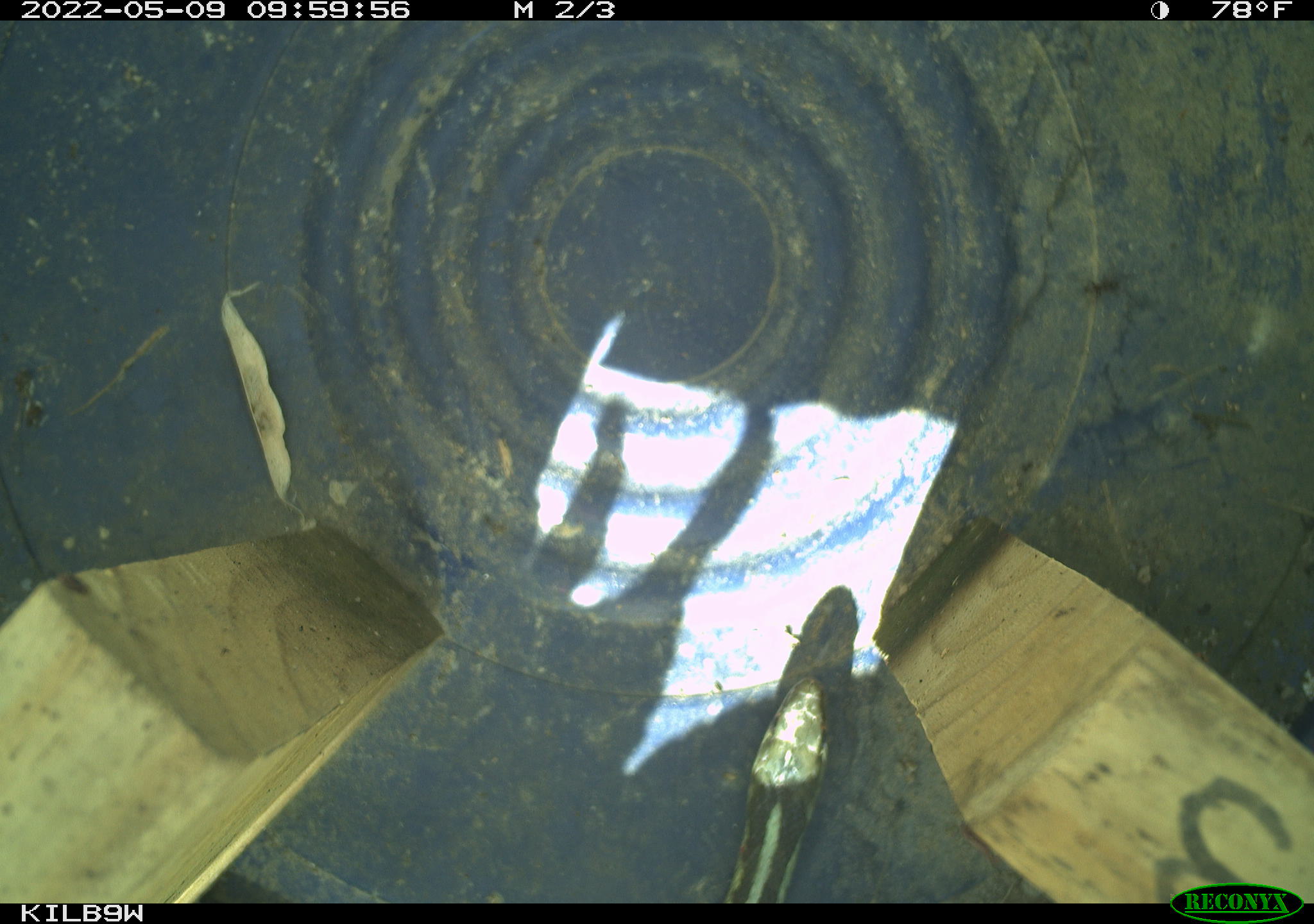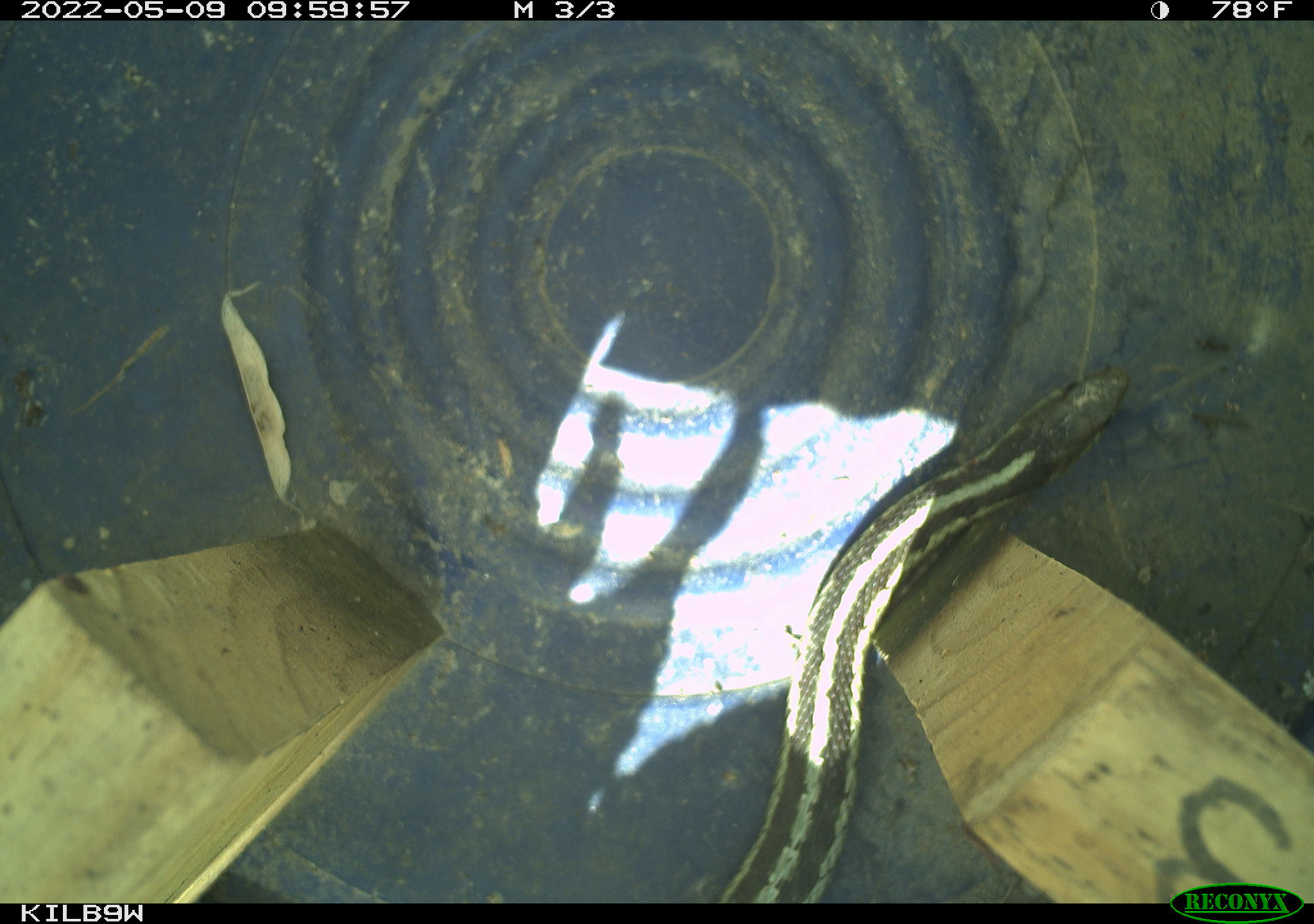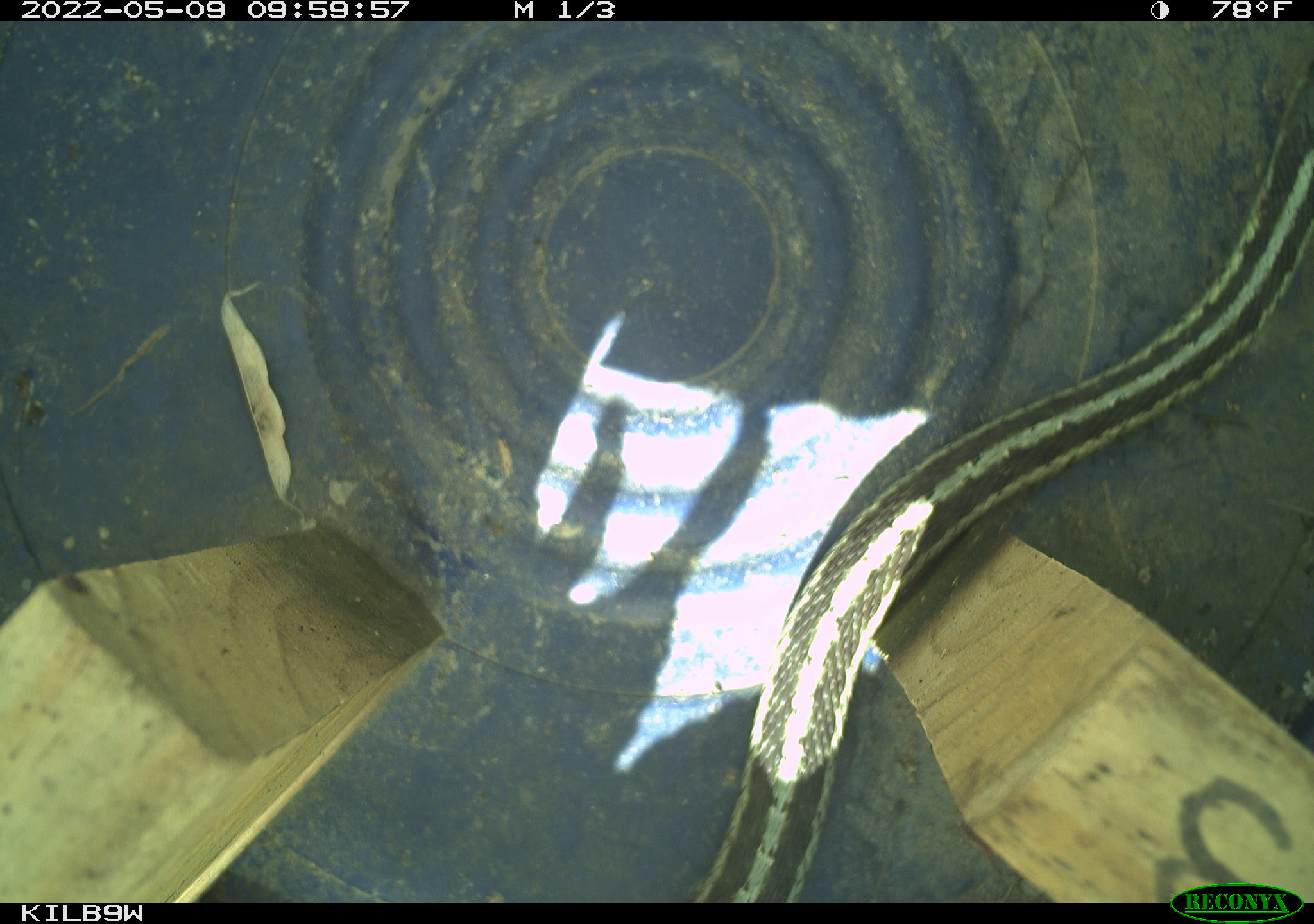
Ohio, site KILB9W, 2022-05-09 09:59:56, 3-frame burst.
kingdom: Animalia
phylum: Chordata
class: Reptilia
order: Squamata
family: Colubridae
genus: Thamnophis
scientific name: Thamnophis sirtalis sirtalis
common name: eastern gartersnake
Eastern gartersnake (Thamnophis sirtalis sirtalis).